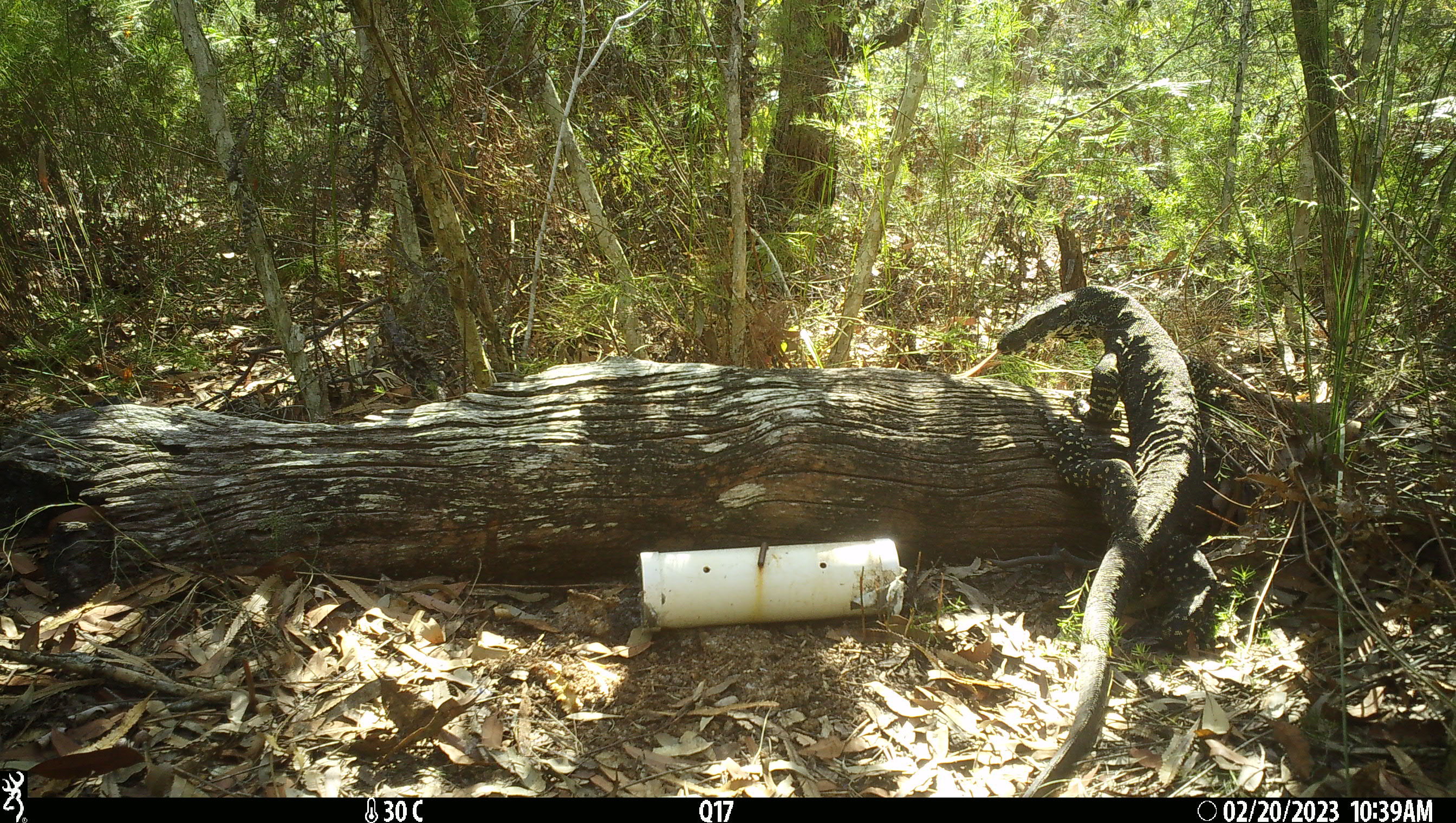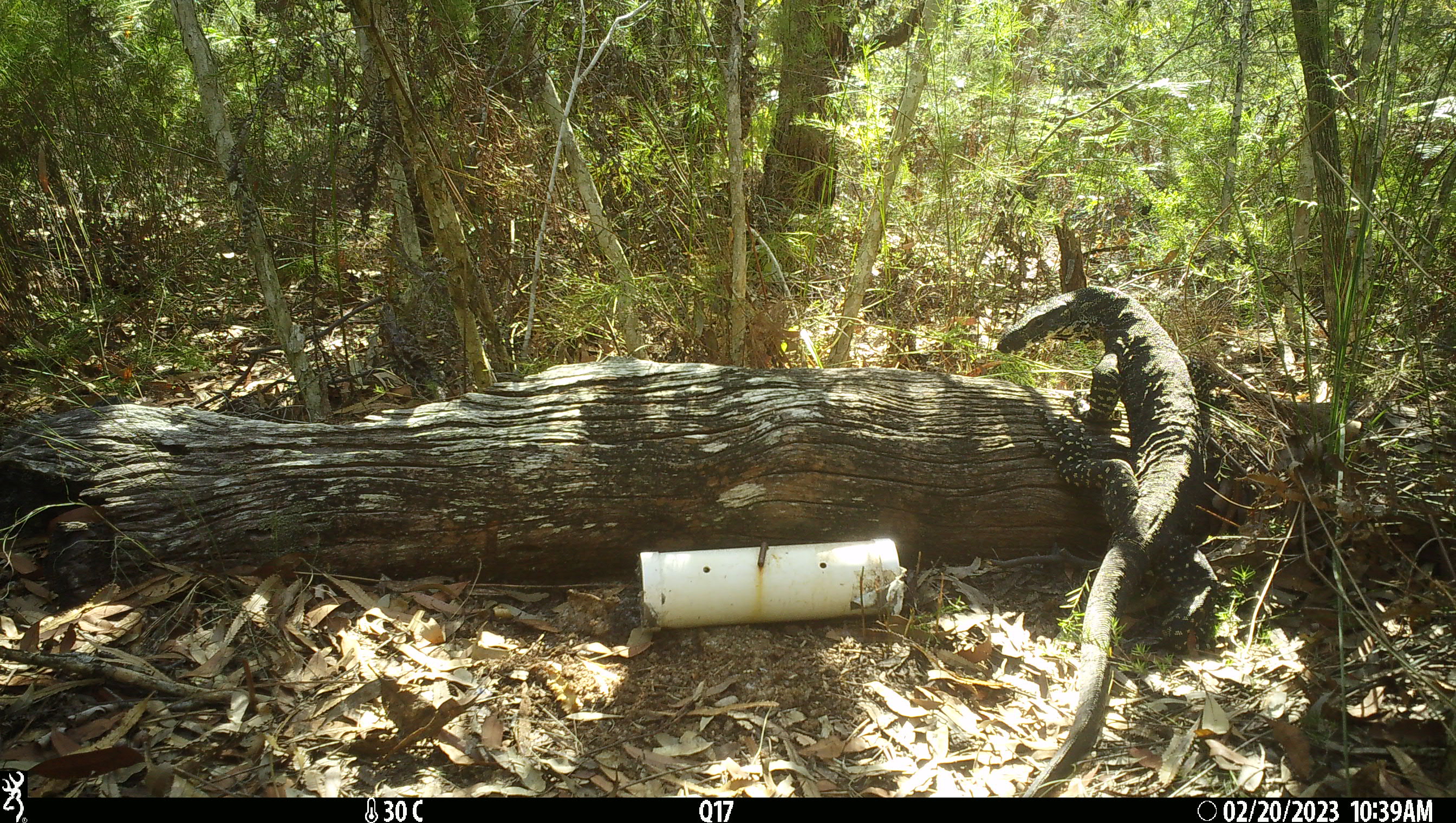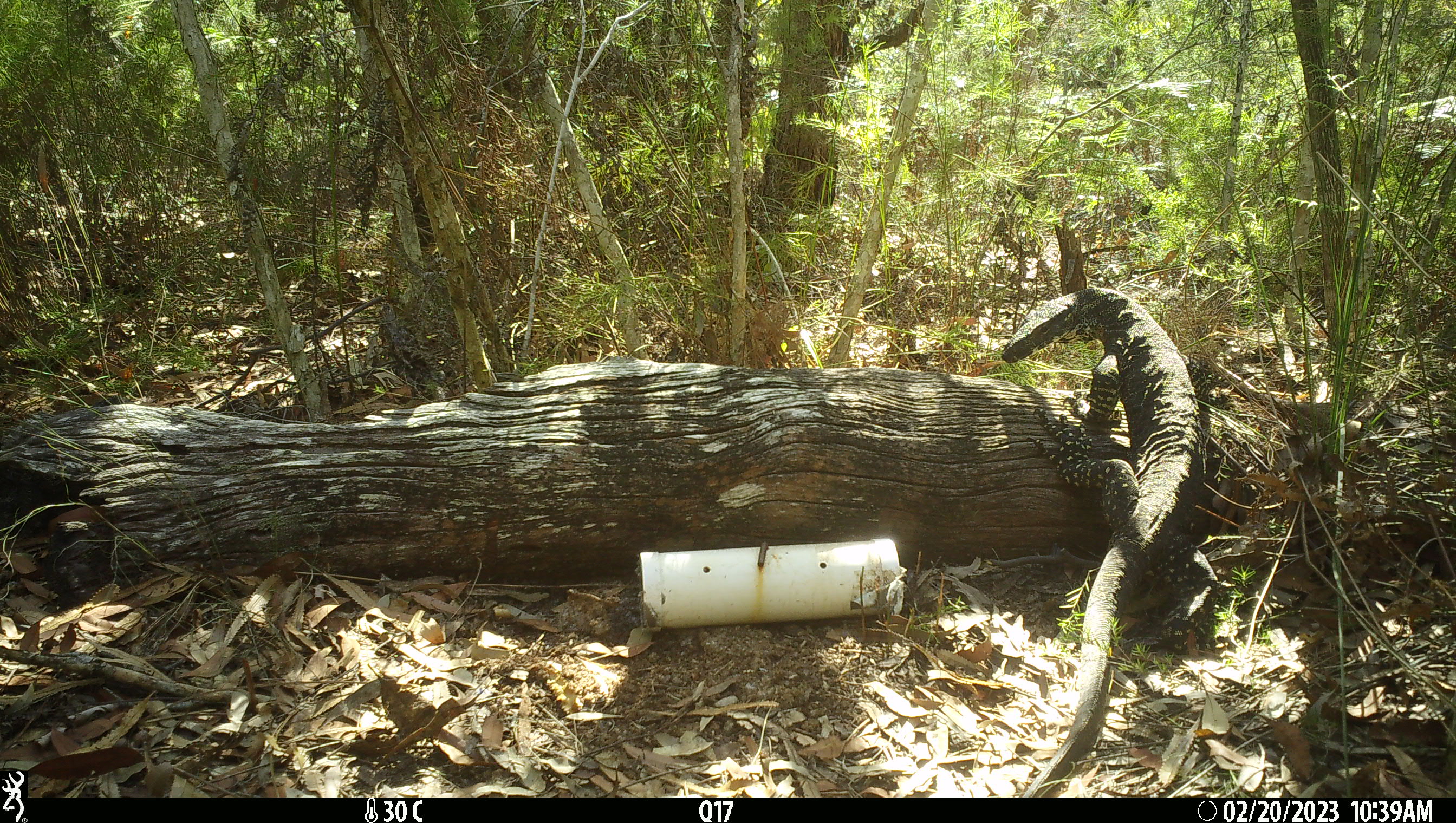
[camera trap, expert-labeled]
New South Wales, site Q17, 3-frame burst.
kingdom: Animalia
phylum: Chordata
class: Reptilia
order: Squamata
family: Varanidae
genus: Varanus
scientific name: Varanus varius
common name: lace monitor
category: goanna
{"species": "goanna (lace monitor) (Varanus varius)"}